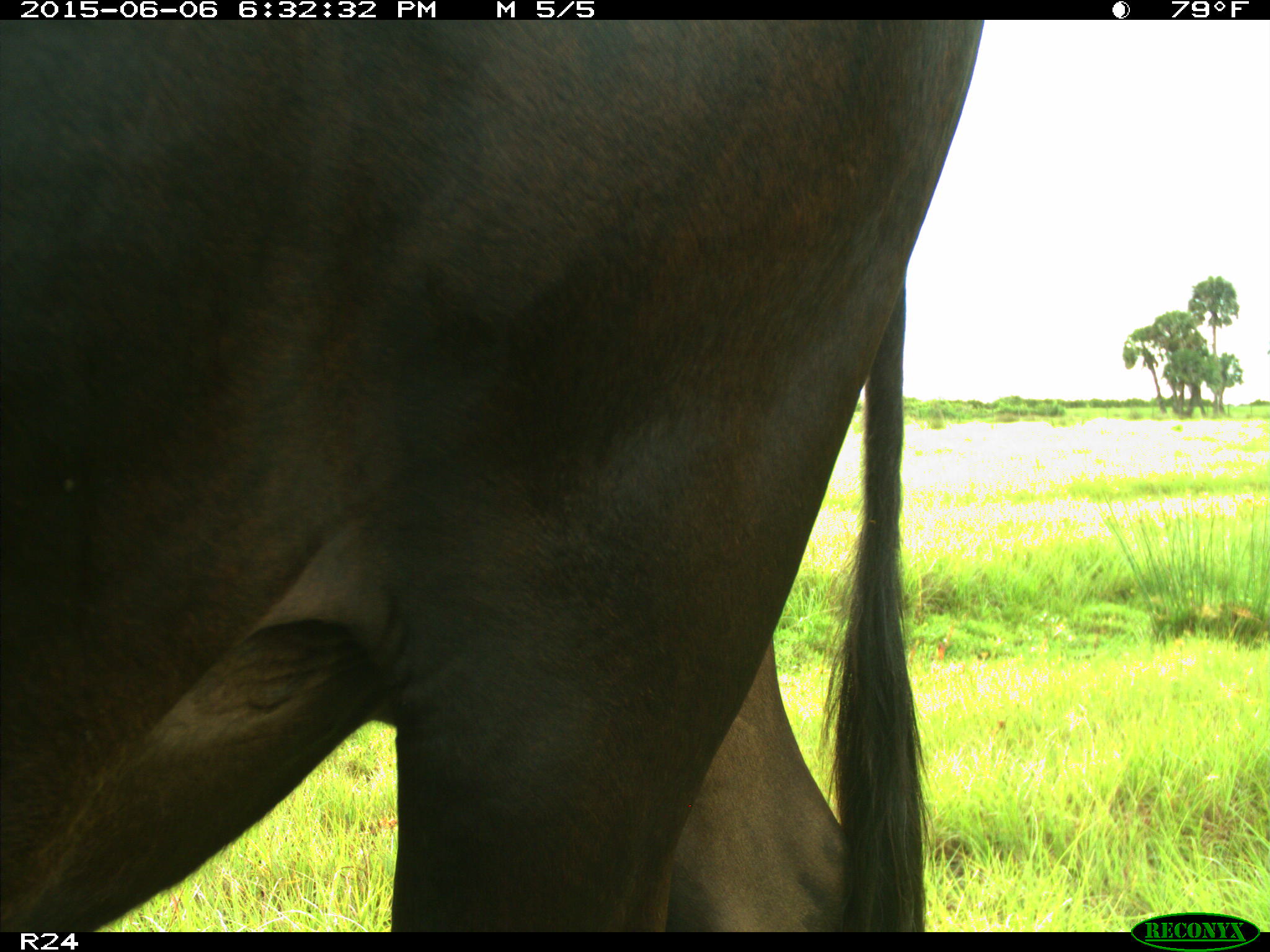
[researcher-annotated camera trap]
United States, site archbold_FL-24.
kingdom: Animalia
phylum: Chordata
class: Mammalia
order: Artiodactyla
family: Bovidae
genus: Bos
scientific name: Bos taurus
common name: domestic cow